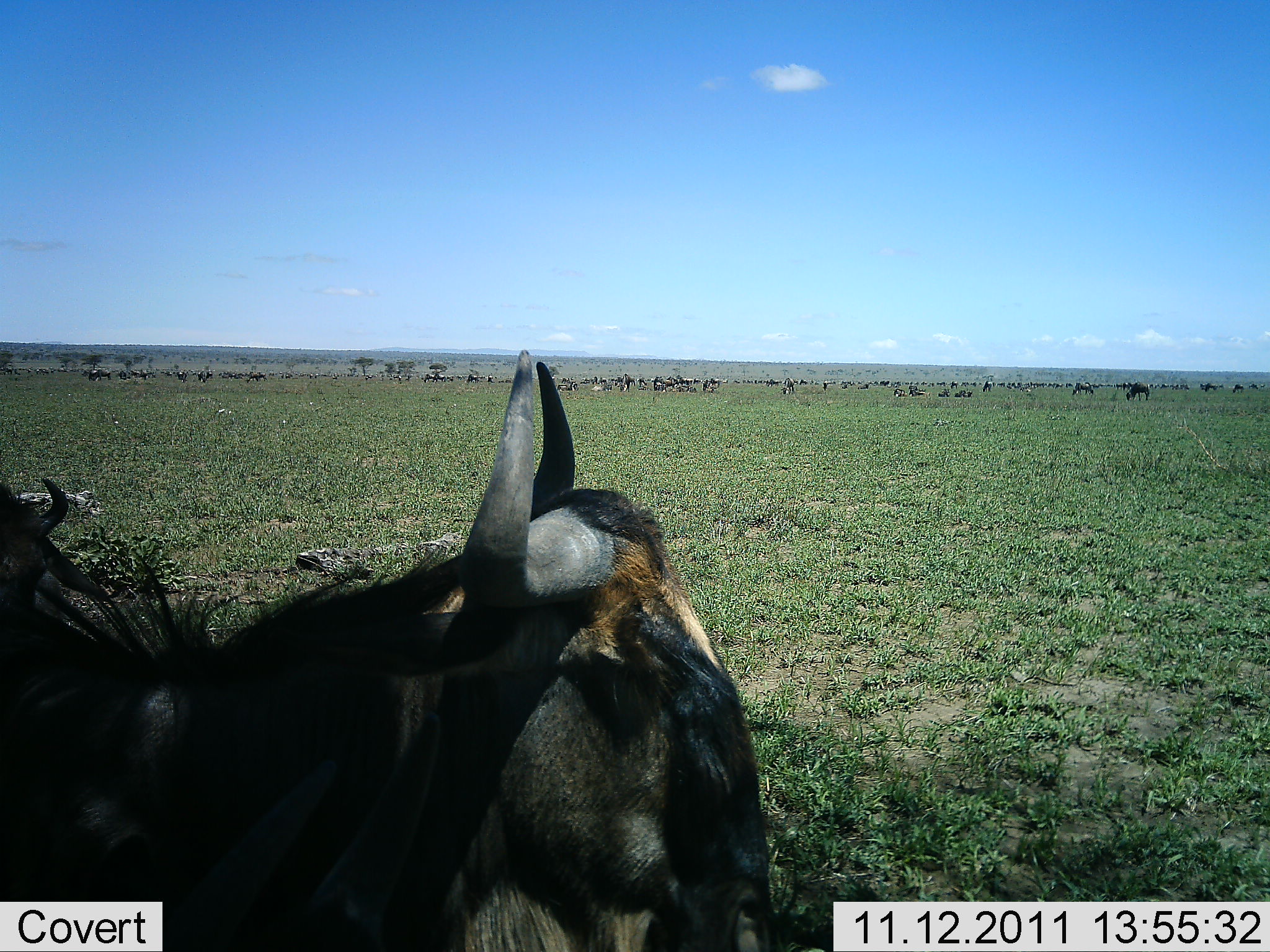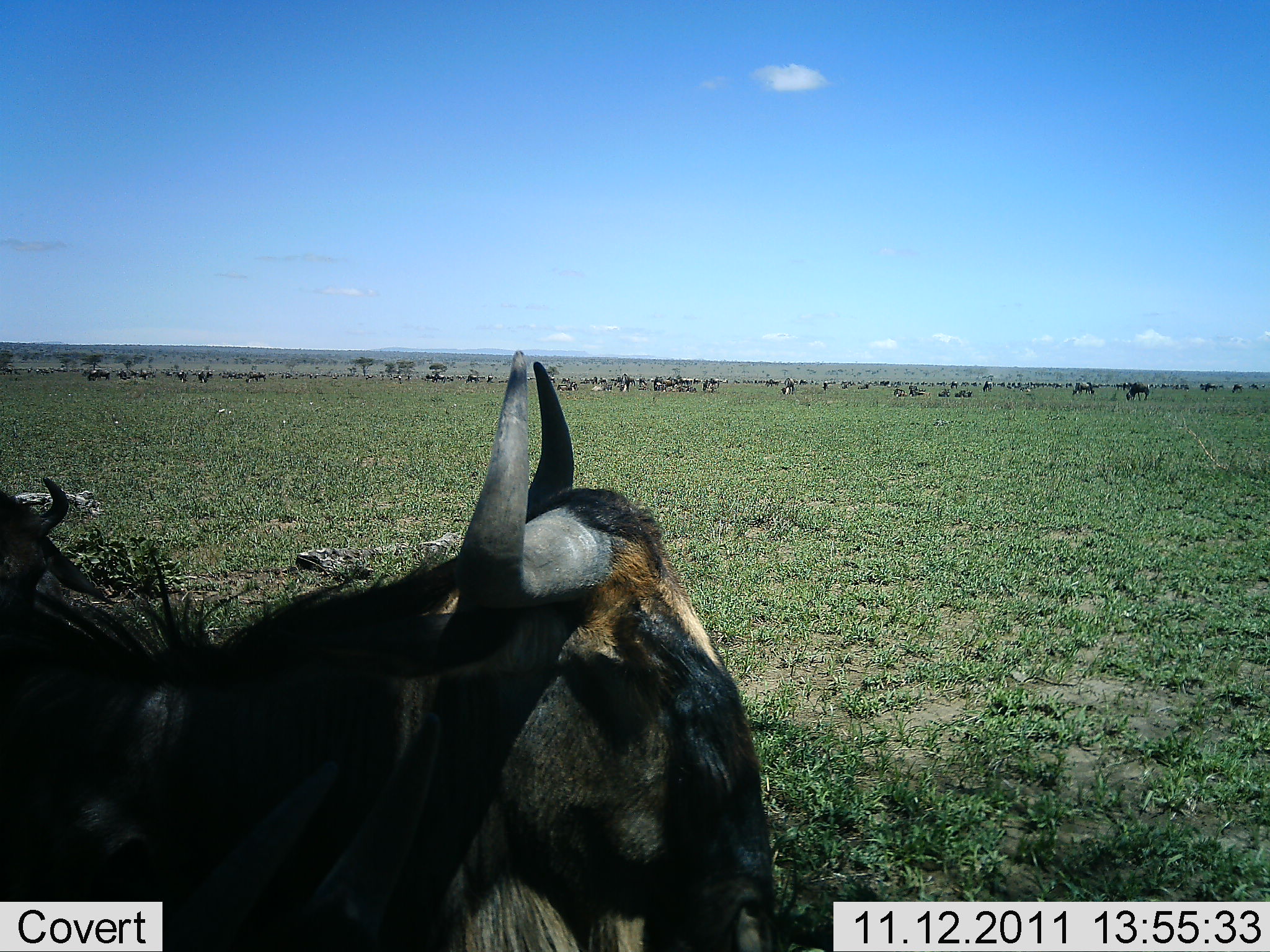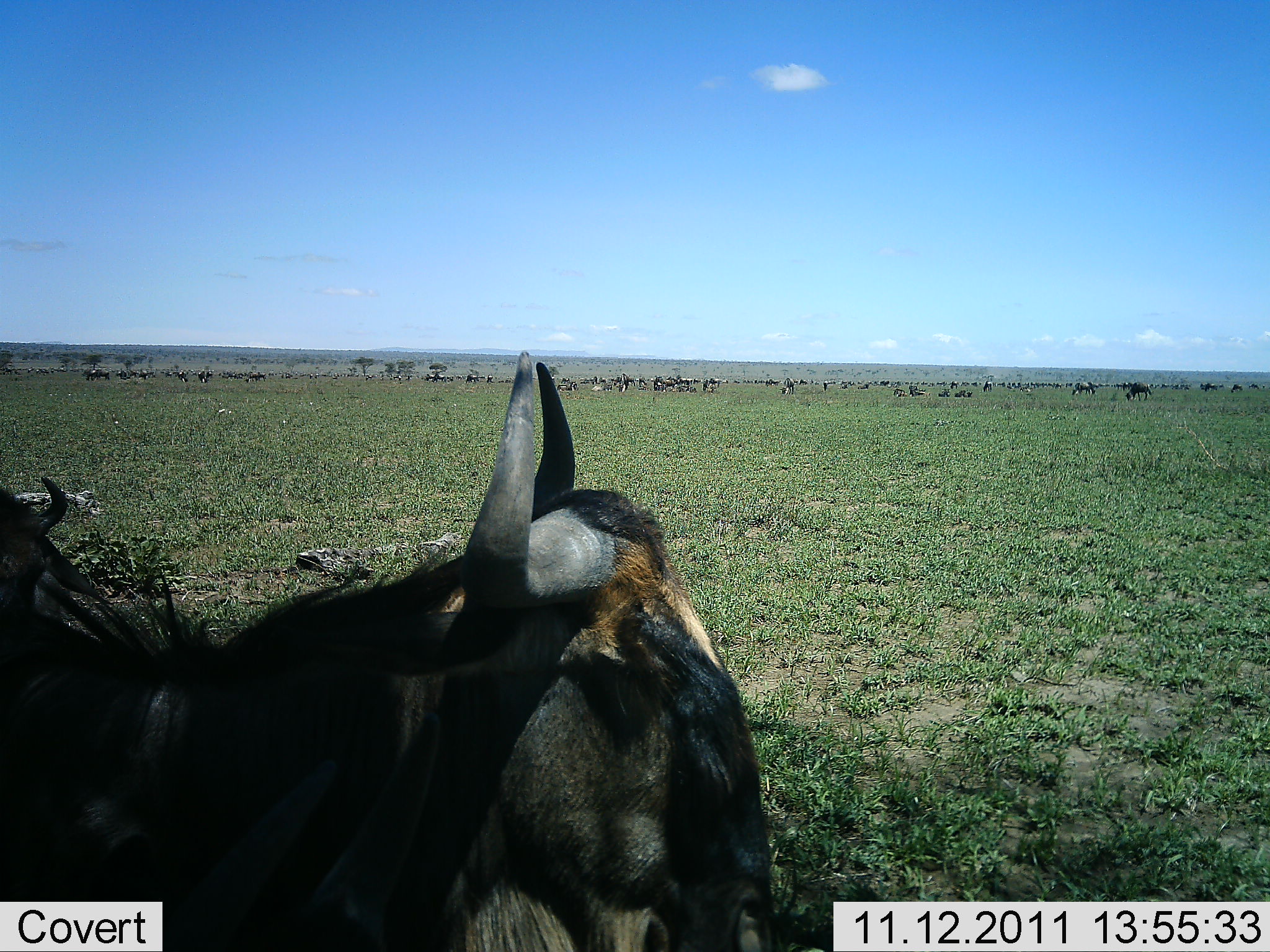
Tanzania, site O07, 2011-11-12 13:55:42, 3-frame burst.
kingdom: Animalia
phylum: Chordata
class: Mammalia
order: Artiodactyla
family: Bovidae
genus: Connochaetes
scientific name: Connochaetes taurinus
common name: blue wildebeest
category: wildebeest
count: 11-50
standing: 50%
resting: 58%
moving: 25%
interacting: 8%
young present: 0%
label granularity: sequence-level